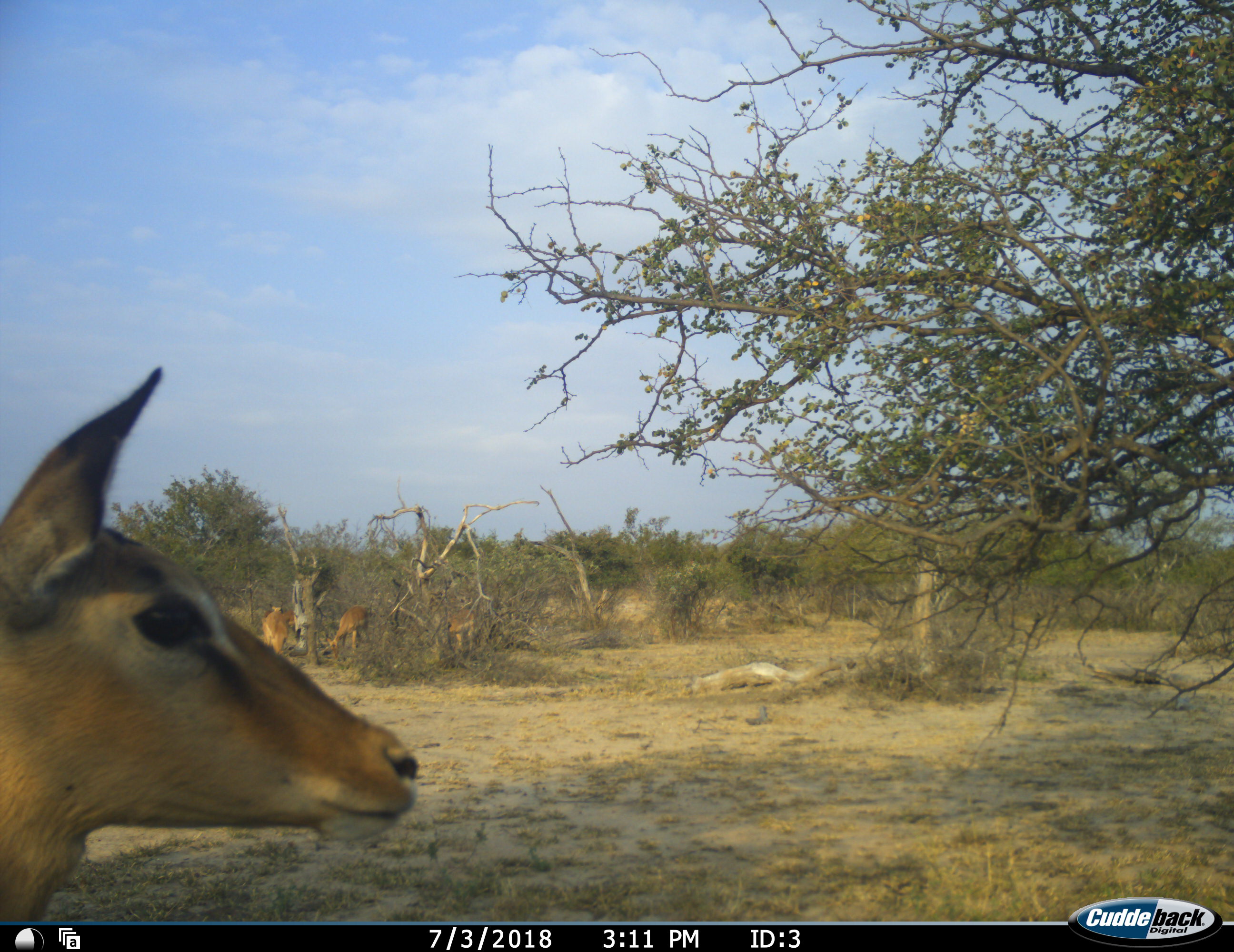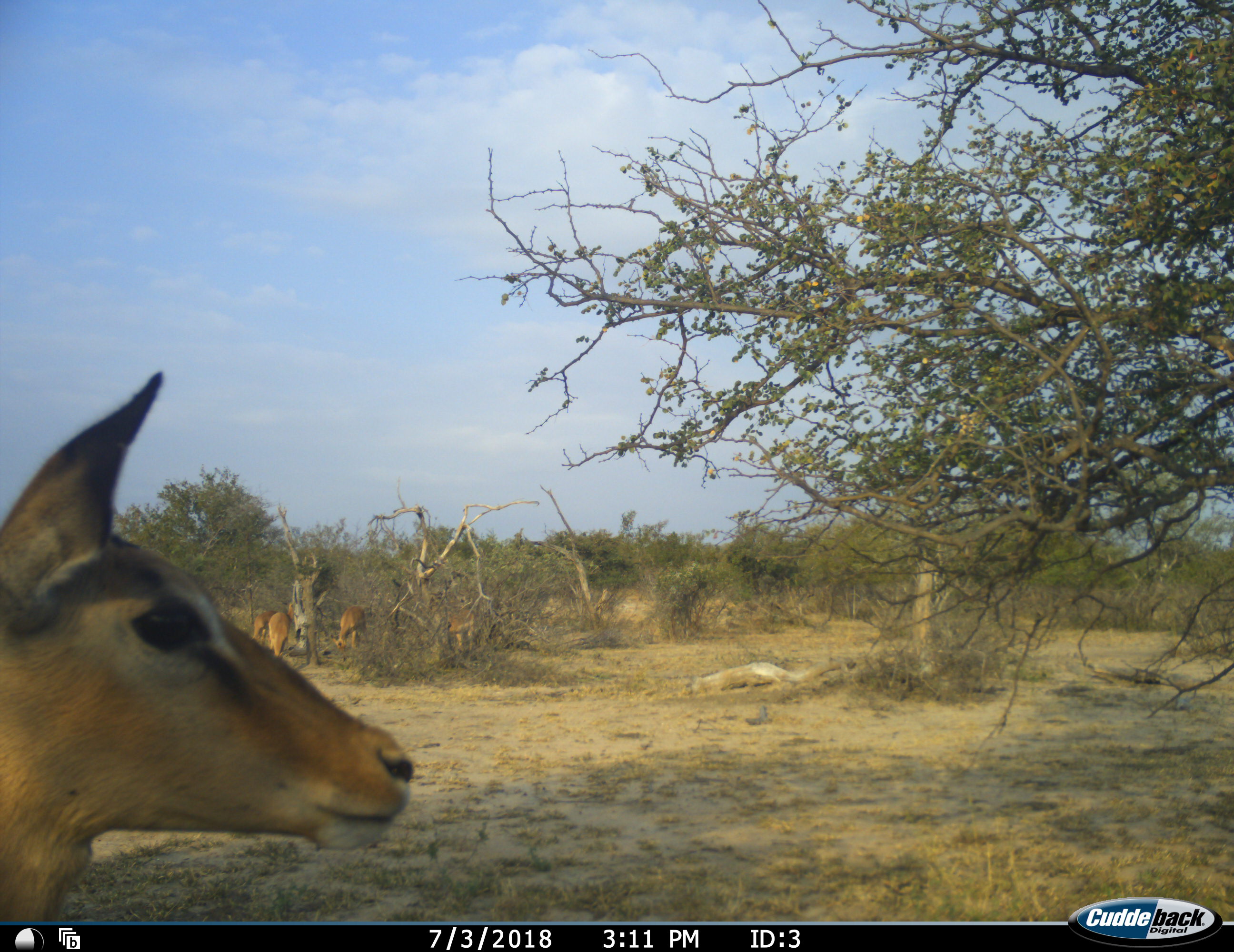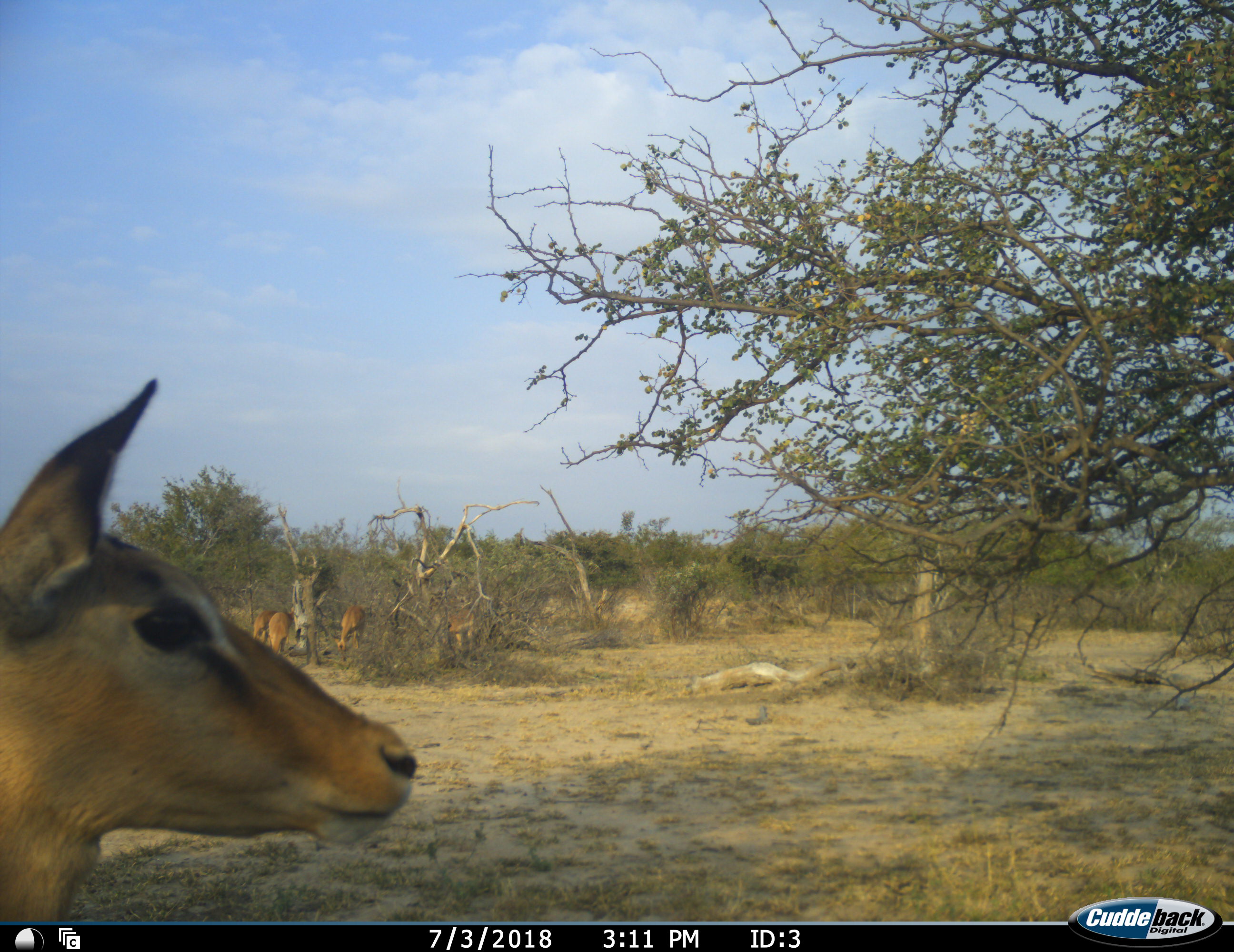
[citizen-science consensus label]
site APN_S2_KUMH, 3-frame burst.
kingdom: Animalia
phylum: Chordata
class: Mammalia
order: Artiodactyla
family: Bovidae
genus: Aepyceros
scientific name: Aepyceros melampus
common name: impala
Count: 4.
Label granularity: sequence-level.